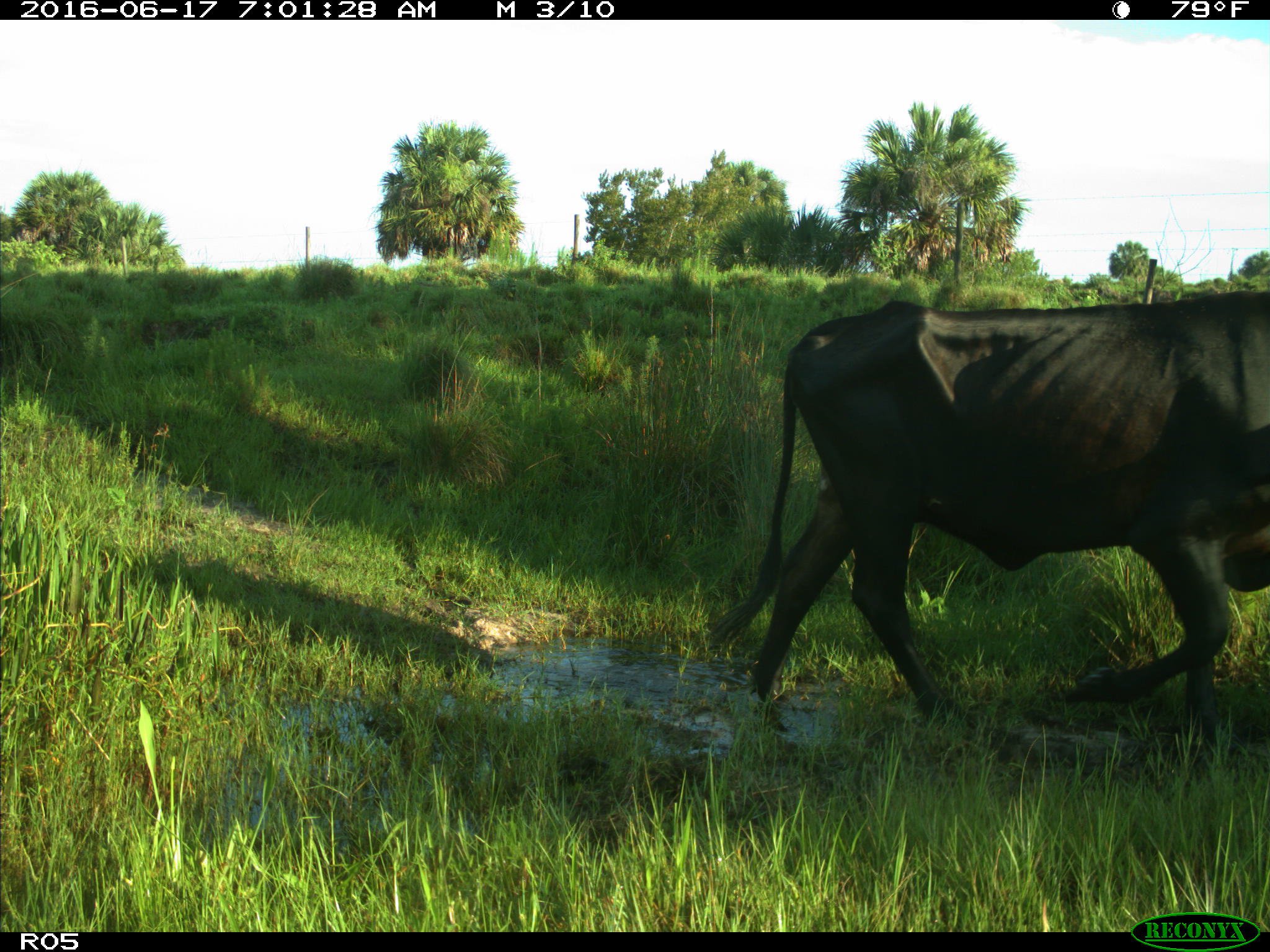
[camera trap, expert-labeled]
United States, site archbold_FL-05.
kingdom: Animalia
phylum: Chordata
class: Mammalia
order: Artiodactyla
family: Bovidae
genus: Bos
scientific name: Bos taurus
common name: domestic cow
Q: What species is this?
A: Bos taurus (domestic cow).